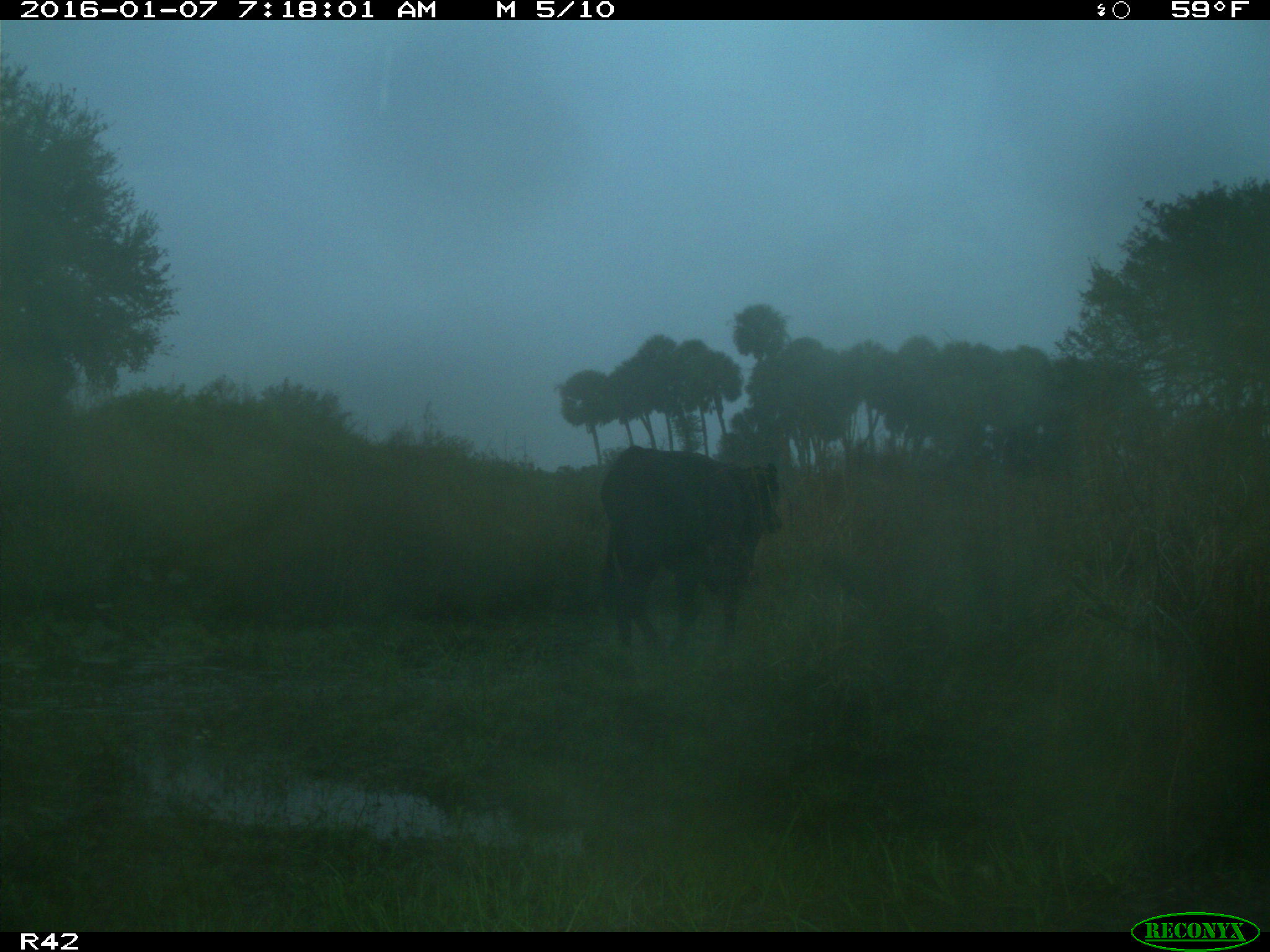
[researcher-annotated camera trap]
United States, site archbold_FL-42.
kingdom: Animalia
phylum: Chordata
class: Mammalia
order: Artiodactyla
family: Bovidae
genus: Bos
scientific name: Bos taurus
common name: domestic cow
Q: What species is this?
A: Bos taurus (domestic cow).